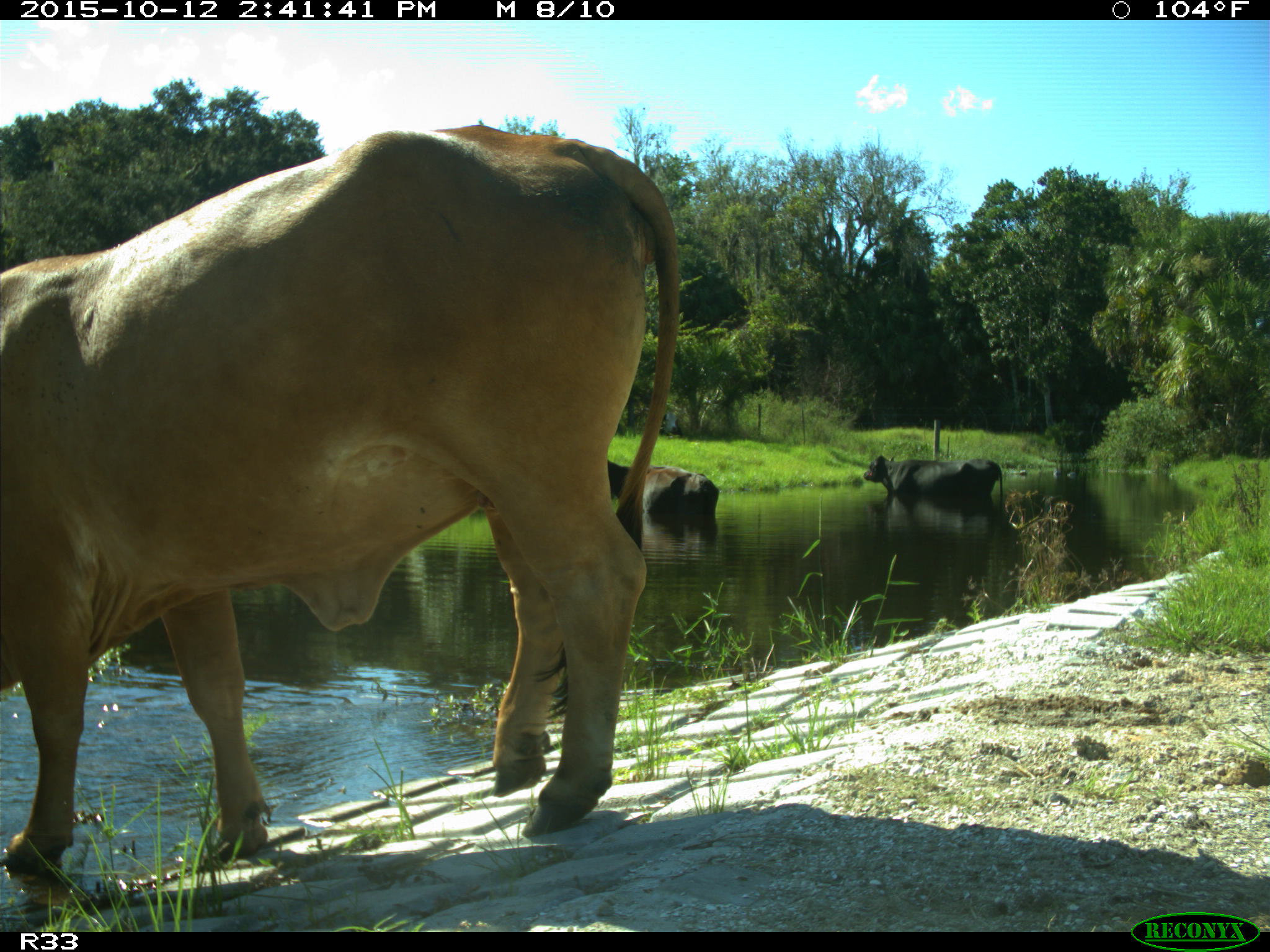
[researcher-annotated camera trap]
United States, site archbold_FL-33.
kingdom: Animalia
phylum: Chordata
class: Mammalia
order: Artiodactyla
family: Bovidae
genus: Bos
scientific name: Bos taurus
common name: domestic cow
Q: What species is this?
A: Bos taurus (domestic cow).